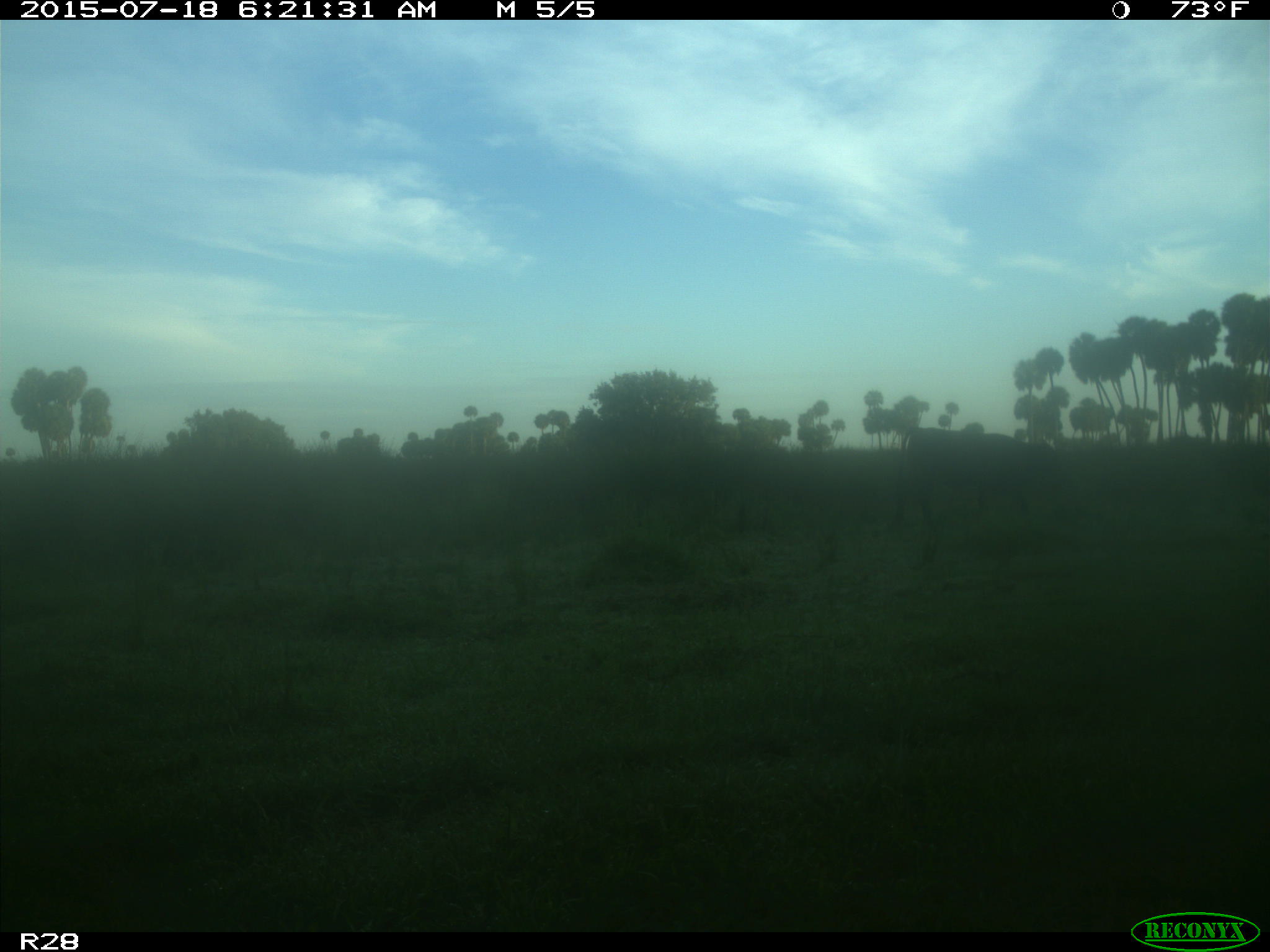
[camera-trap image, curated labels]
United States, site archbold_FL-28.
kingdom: Animalia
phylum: Chordata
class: Mammalia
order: Artiodactyla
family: Bovidae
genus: Bos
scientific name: Bos taurus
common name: domestic cow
Bos taurus (domestic cow).